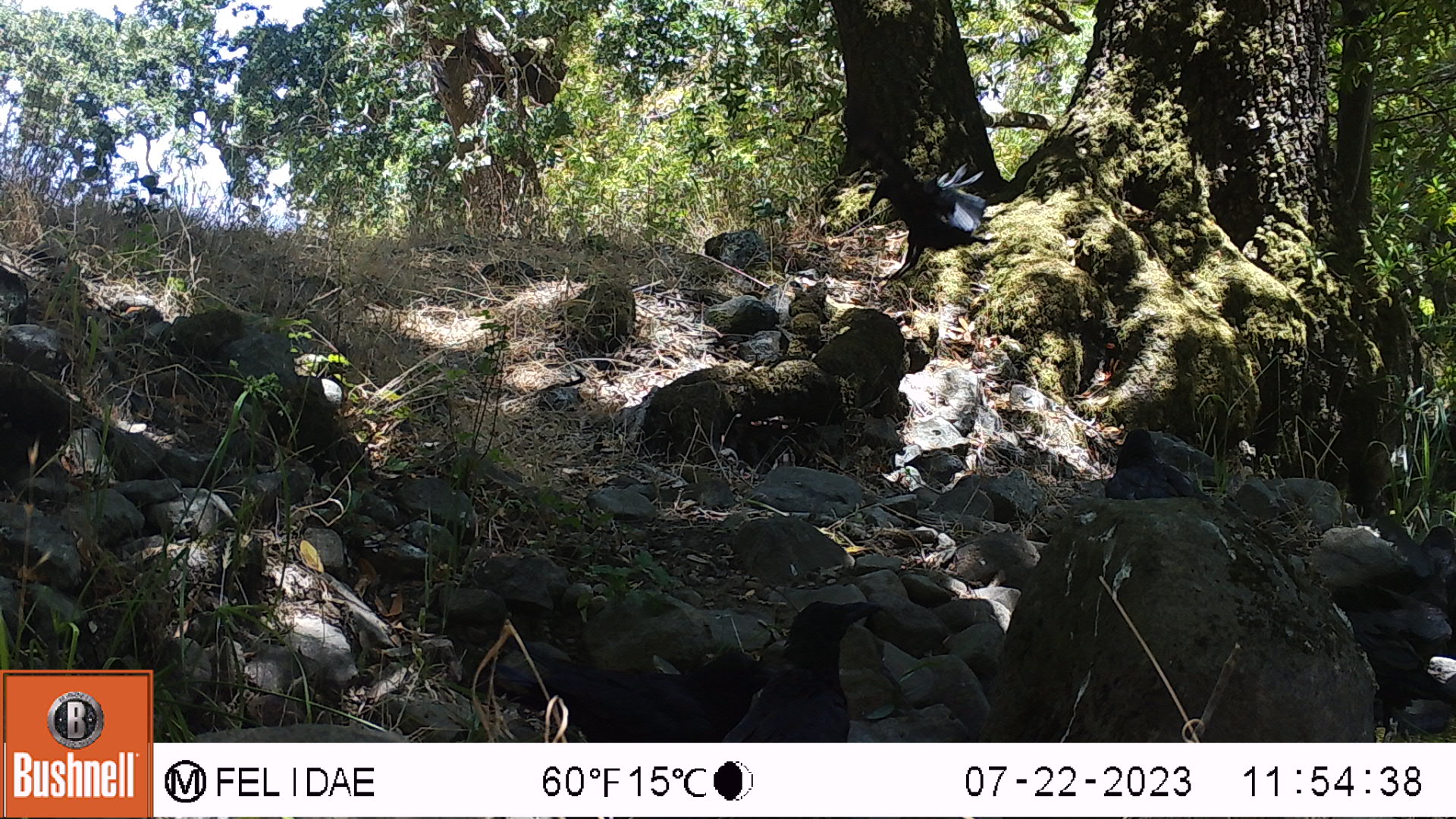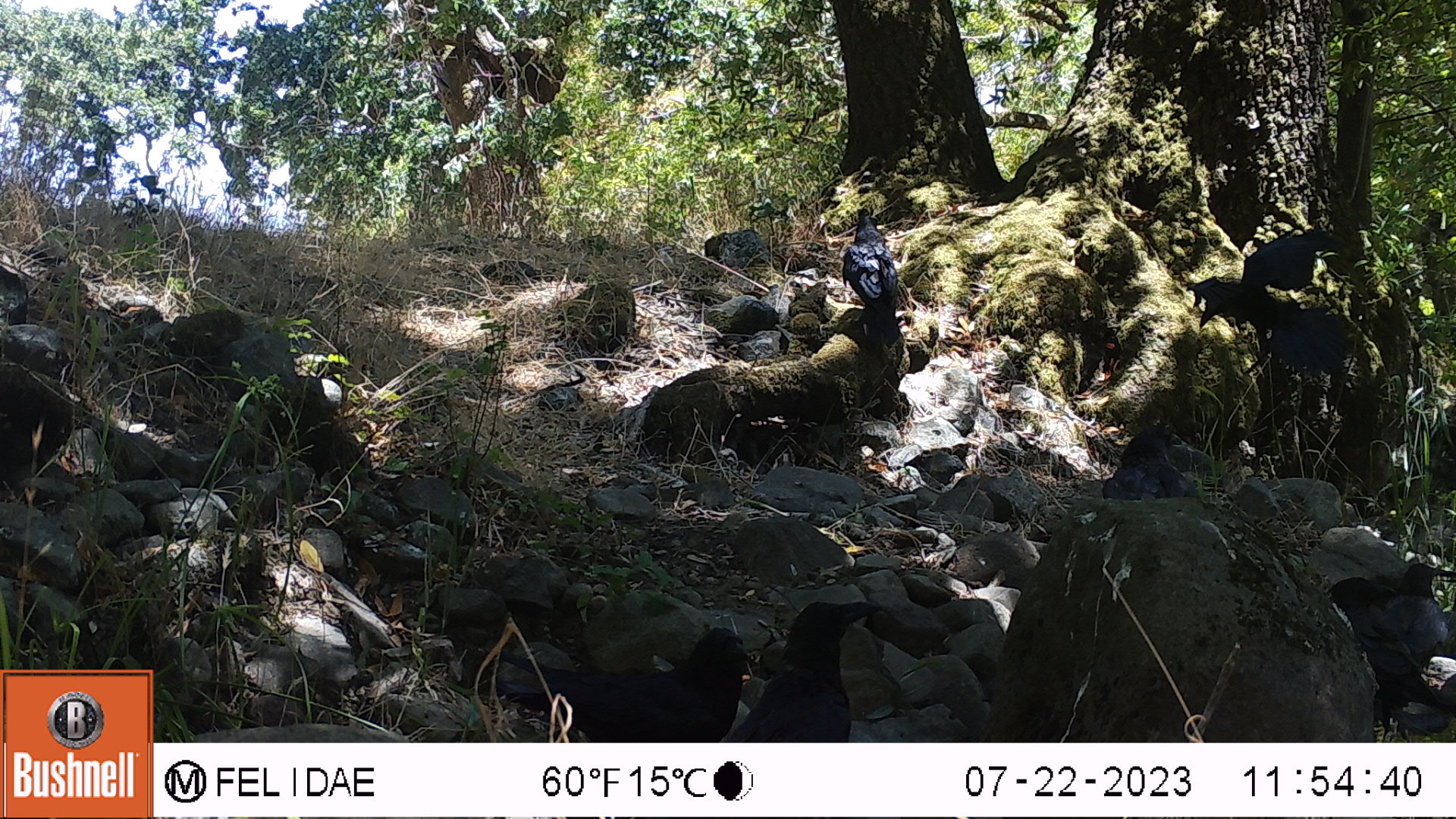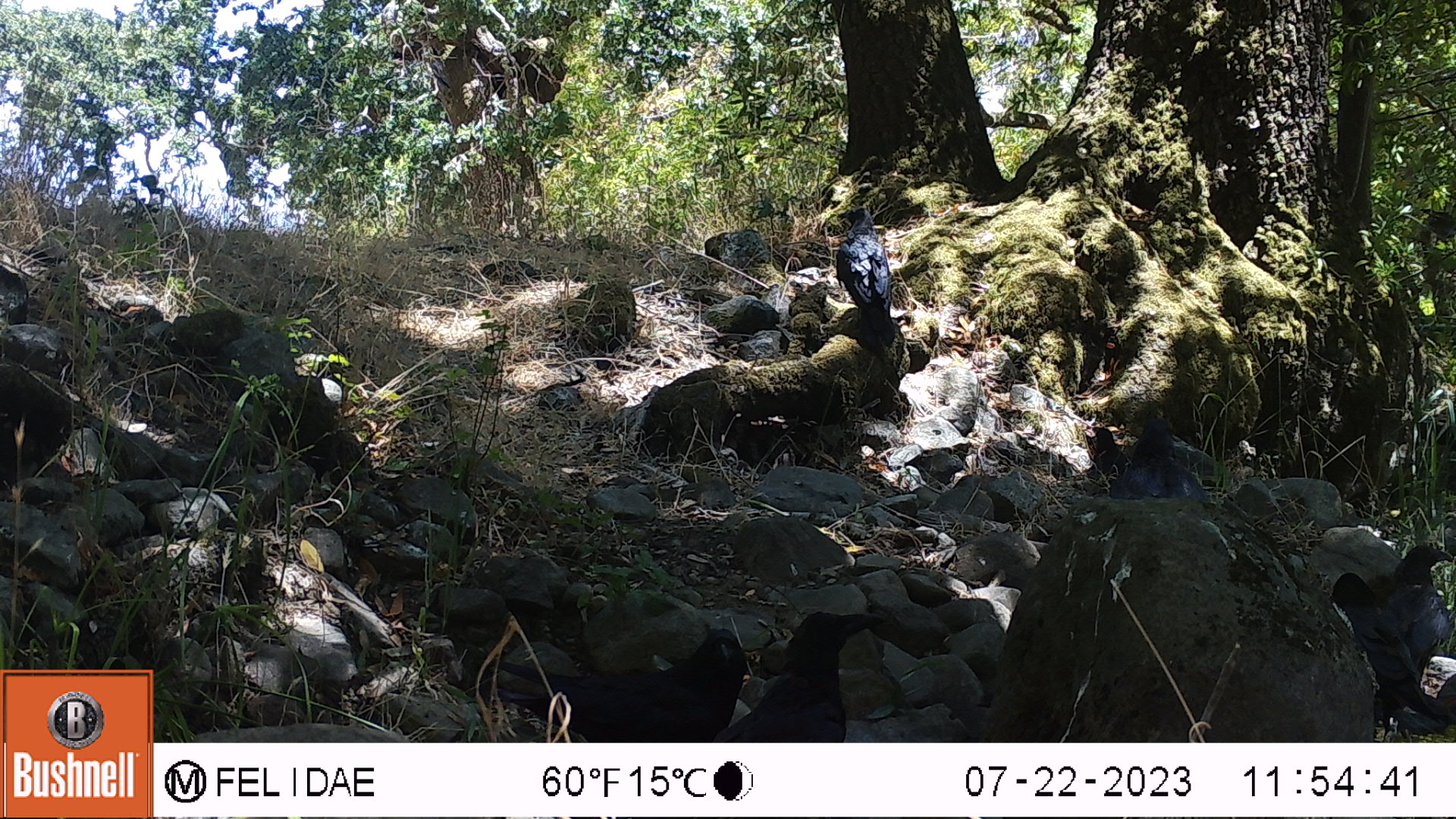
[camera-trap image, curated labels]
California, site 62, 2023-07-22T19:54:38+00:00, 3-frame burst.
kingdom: Animalia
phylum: Chordata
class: Aves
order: Passeriformes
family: Corvidae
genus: Corvus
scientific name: Corvus brachyrhynchos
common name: american crow